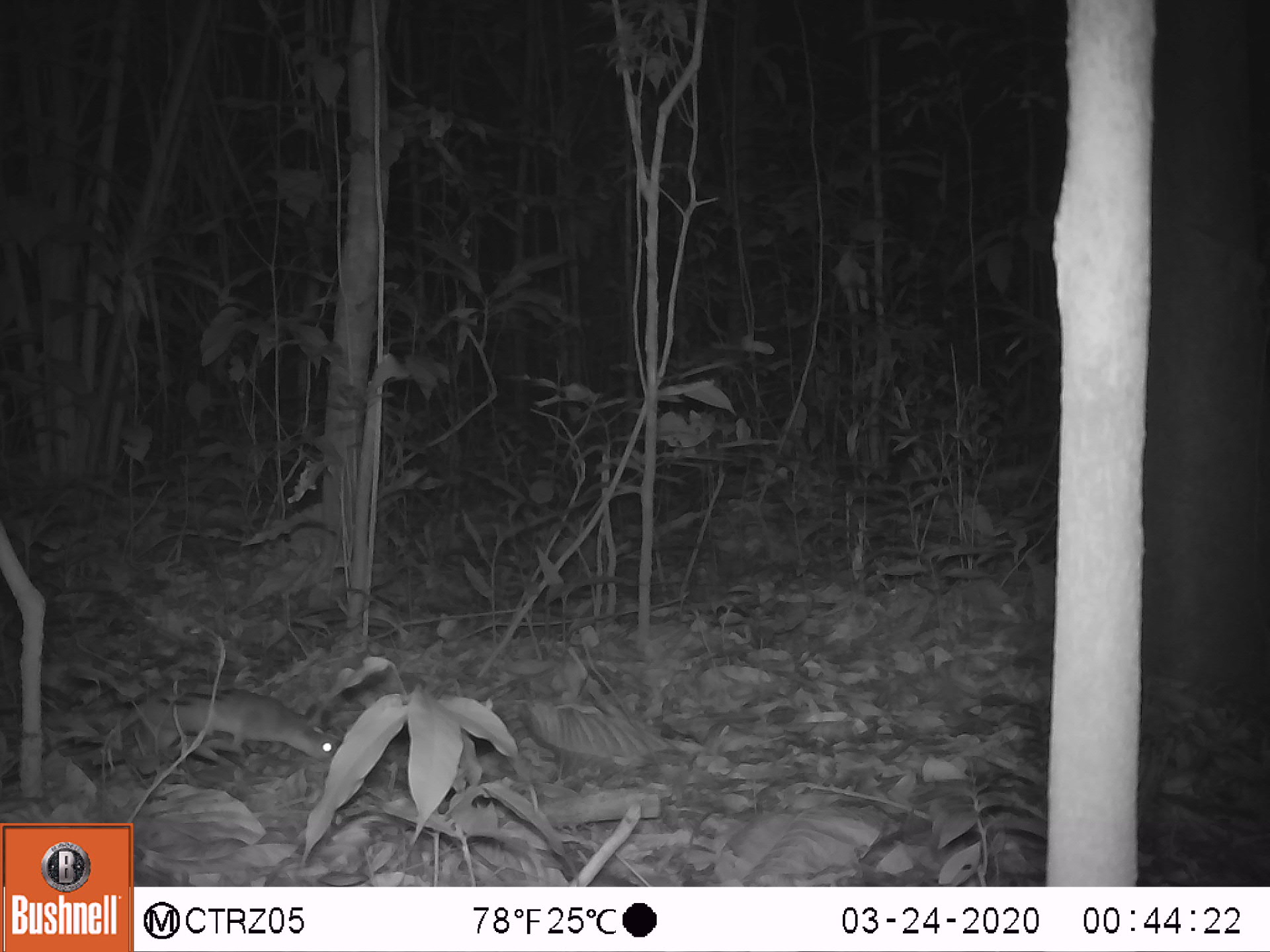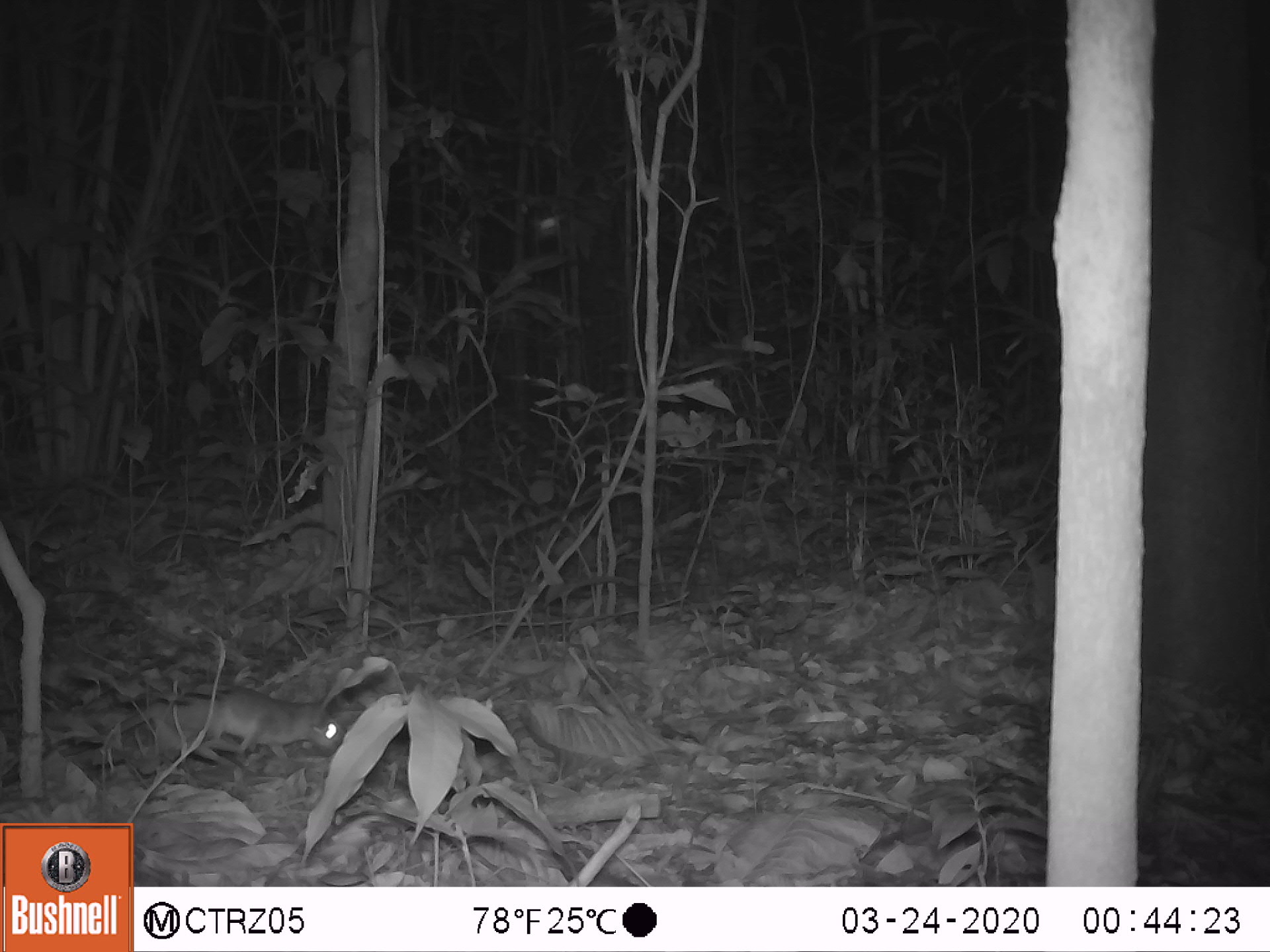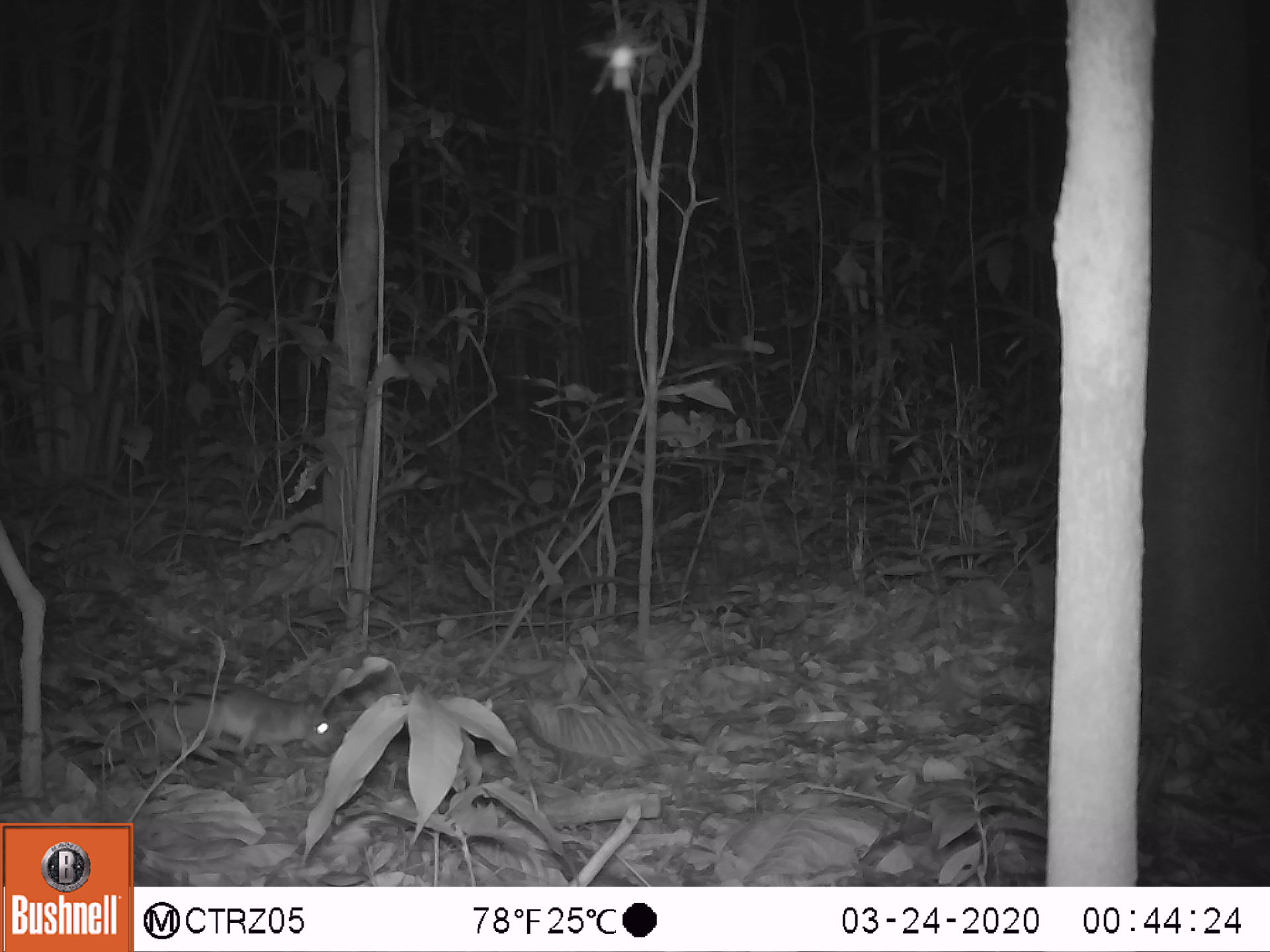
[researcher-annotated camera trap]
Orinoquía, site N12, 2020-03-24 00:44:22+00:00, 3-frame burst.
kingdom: Animalia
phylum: Chordata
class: Mammalia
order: Rodentia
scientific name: Rodentia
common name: rodent